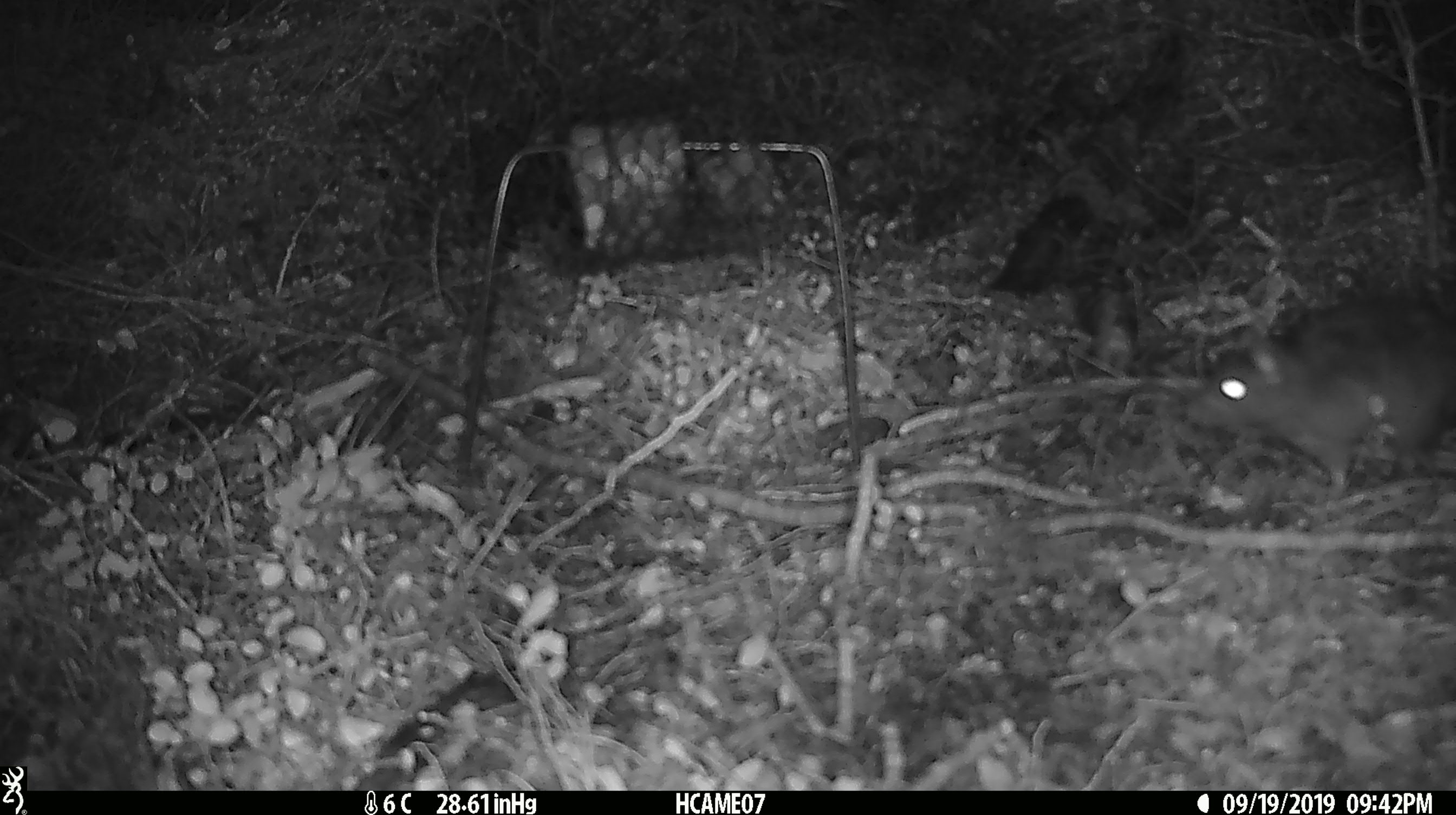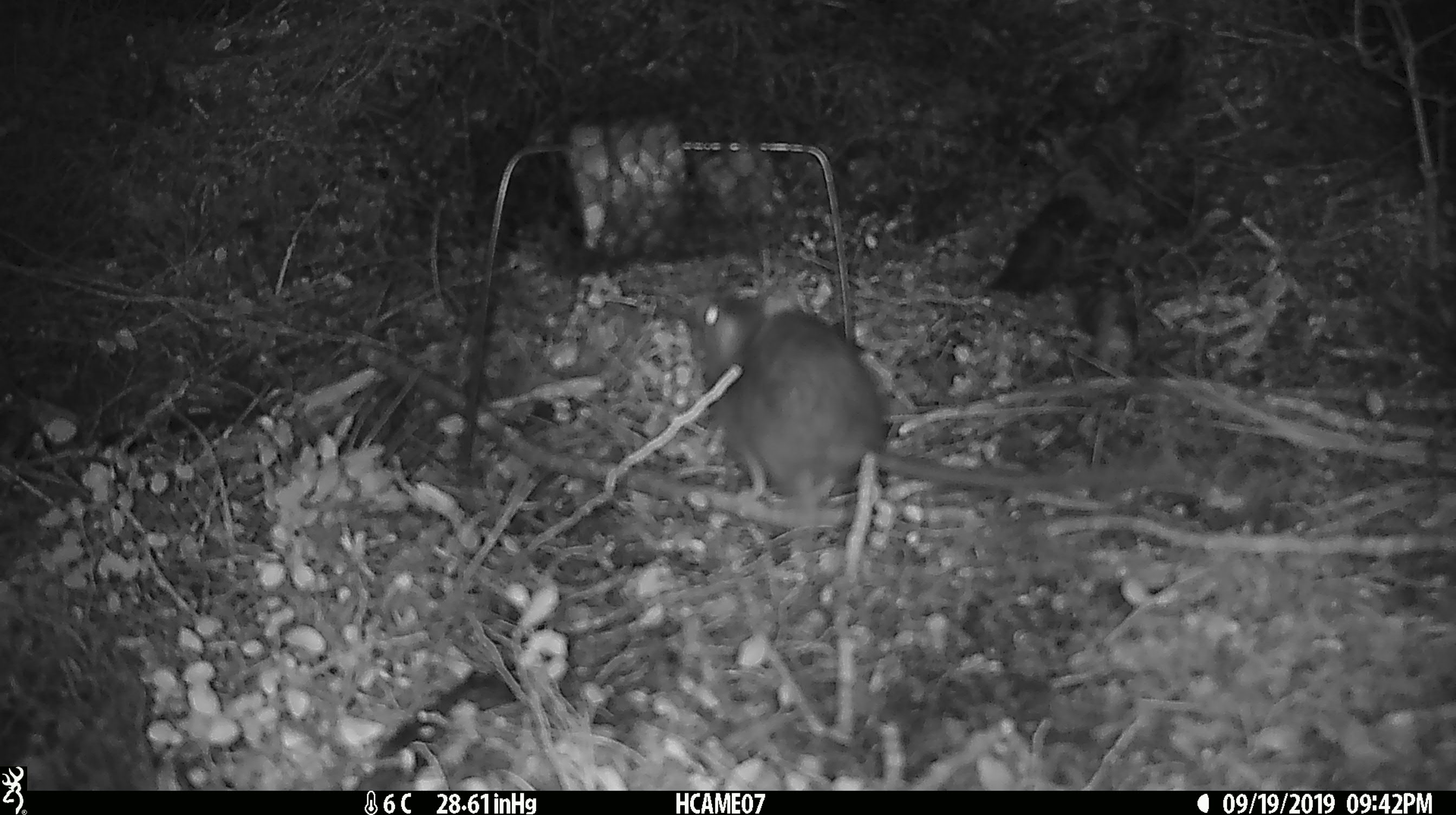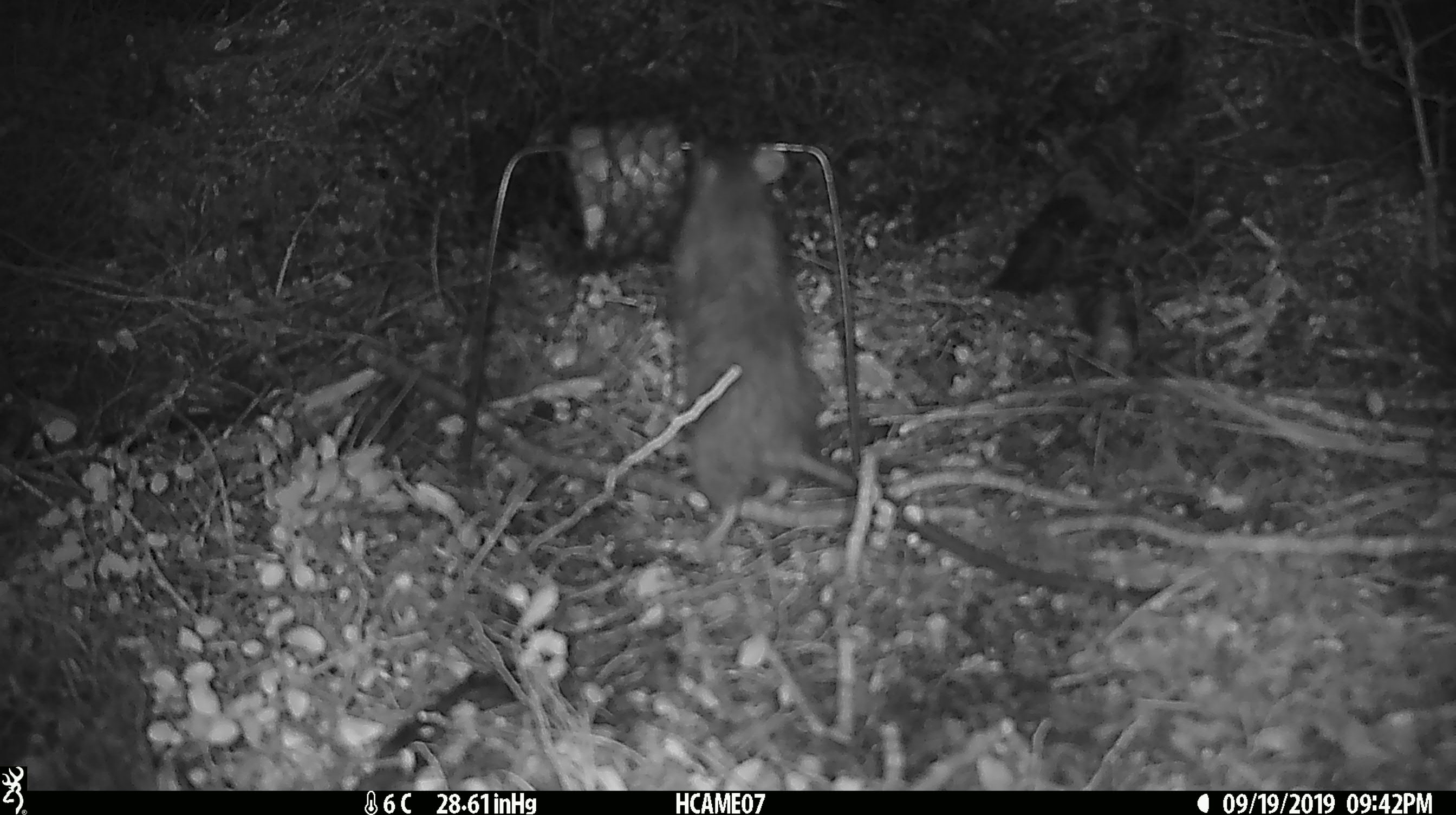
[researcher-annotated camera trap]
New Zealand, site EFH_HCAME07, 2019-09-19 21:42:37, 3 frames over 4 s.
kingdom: Animalia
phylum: Chordata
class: Mammalia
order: Rodentia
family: Muridae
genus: Rattus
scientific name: Rattus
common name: rat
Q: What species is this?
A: Rat (Rattus).